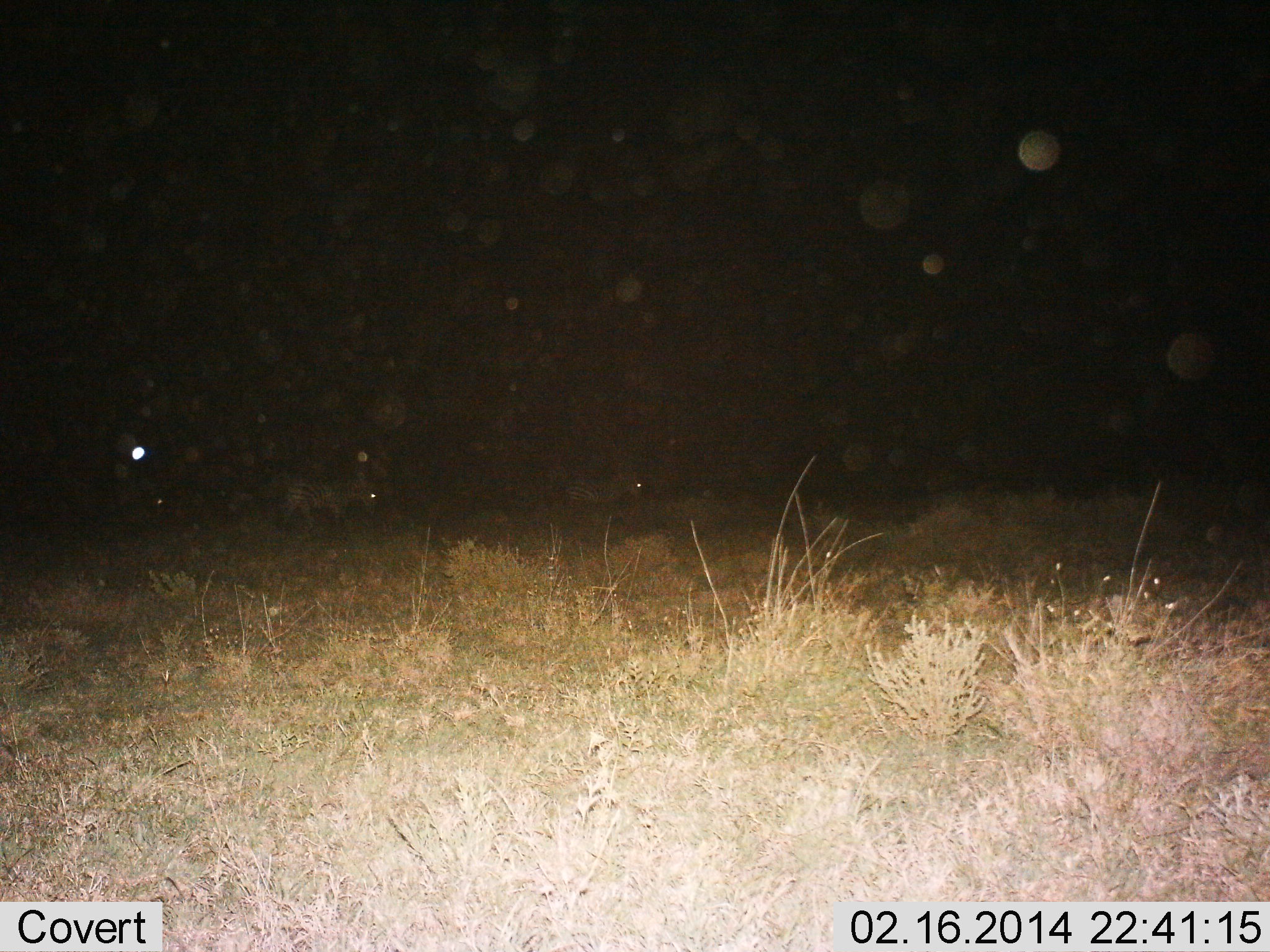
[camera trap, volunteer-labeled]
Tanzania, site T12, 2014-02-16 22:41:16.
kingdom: Animalia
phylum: Chordata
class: Mammalia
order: Perissodactyla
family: Equidae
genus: Equus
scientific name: Equus quagga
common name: plains zebra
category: zebra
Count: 3.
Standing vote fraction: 10%.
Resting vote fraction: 0%.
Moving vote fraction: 90%.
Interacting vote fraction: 0%.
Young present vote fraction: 0%.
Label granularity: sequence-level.